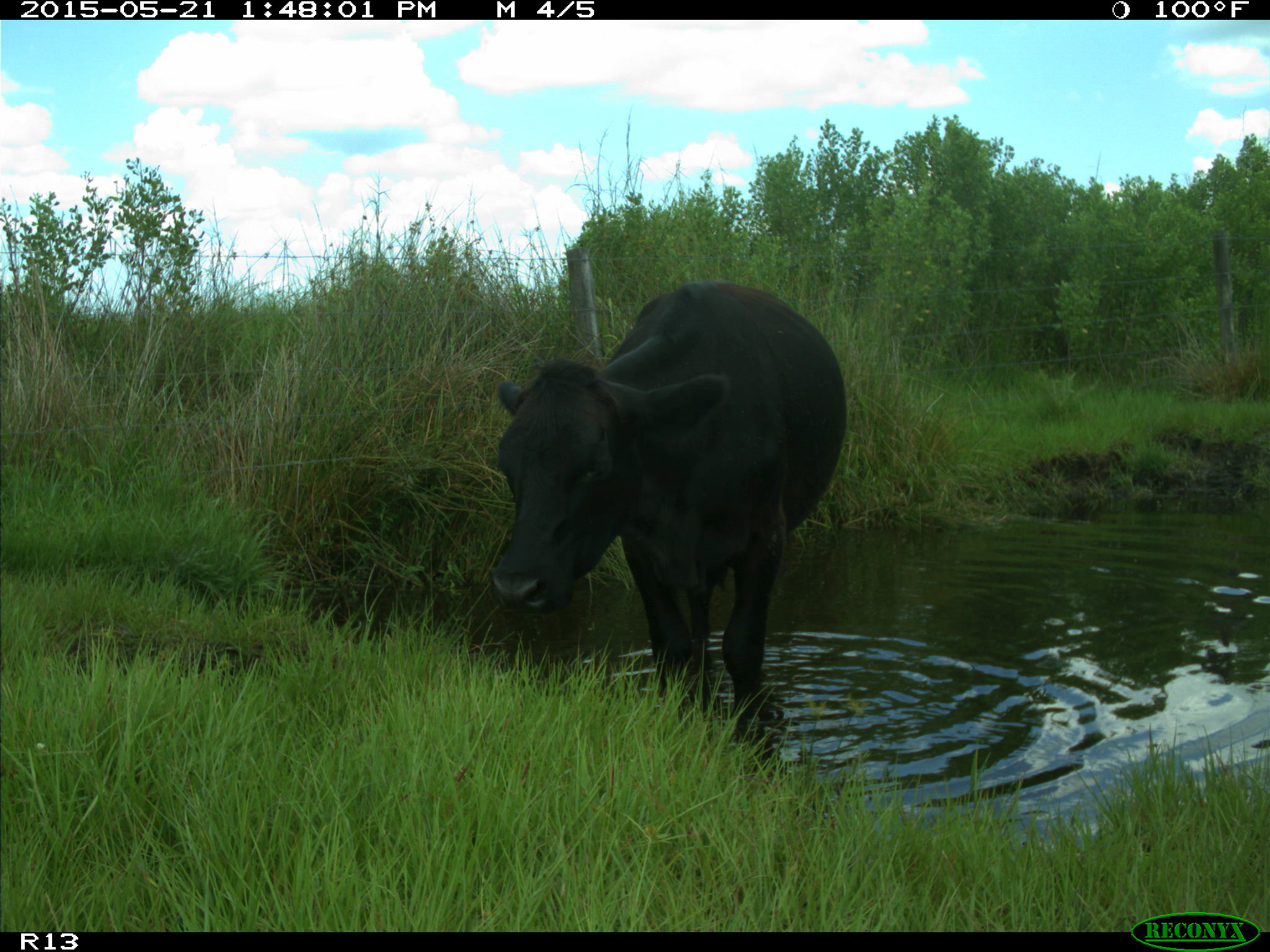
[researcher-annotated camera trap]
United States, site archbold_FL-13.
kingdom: Animalia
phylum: Chordata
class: Mammalia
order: Artiodactyla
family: Bovidae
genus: Bos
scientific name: Bos taurus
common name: domestic cow